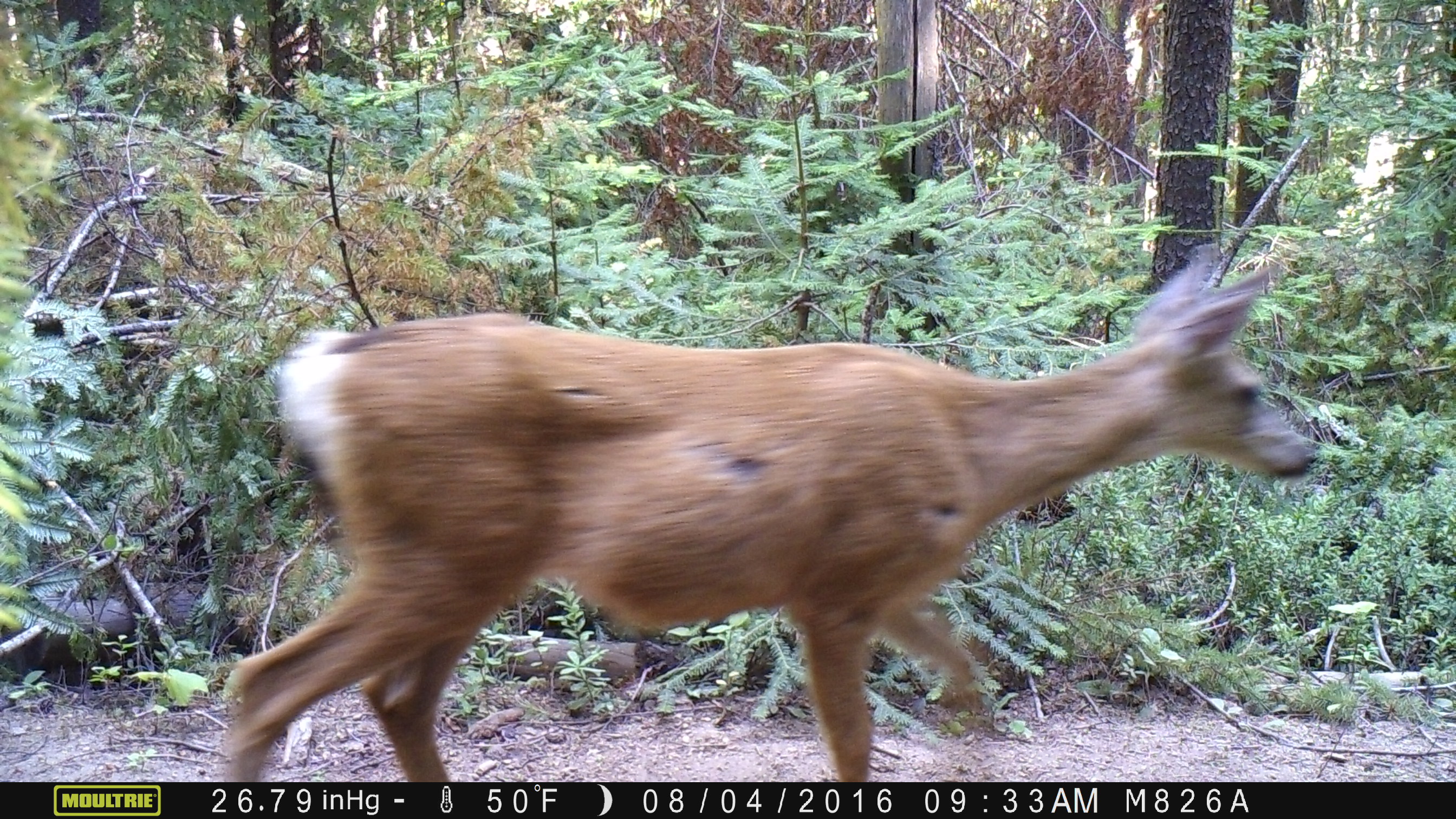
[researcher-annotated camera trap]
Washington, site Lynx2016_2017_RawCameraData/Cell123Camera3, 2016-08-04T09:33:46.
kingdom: Animalia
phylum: Chordata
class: Mammalia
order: Artiodactyla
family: Cervidae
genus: Odocoileus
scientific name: Odocoileus hemionus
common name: mule deer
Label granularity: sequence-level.